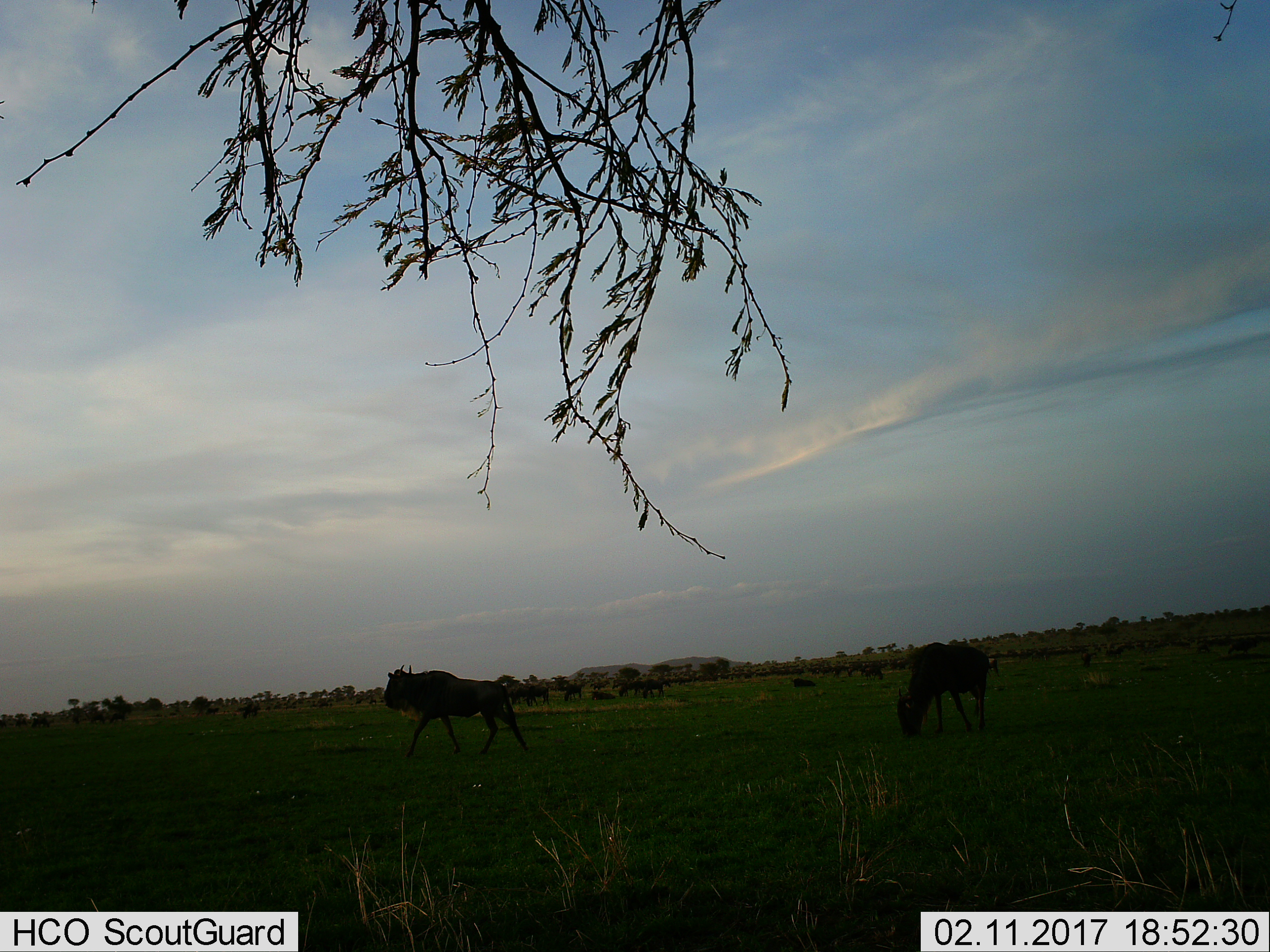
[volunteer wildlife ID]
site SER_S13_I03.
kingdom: Animalia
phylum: Chordata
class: Mammalia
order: Artiodactyla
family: Bovidae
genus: Connochaetes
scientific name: Connochaetes taurinus taurinus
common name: blue wildebeest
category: wildebeestblue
Wildebeestblue (blue wildebeest) (Connochaetes taurinus taurinus), count 11-50. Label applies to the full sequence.